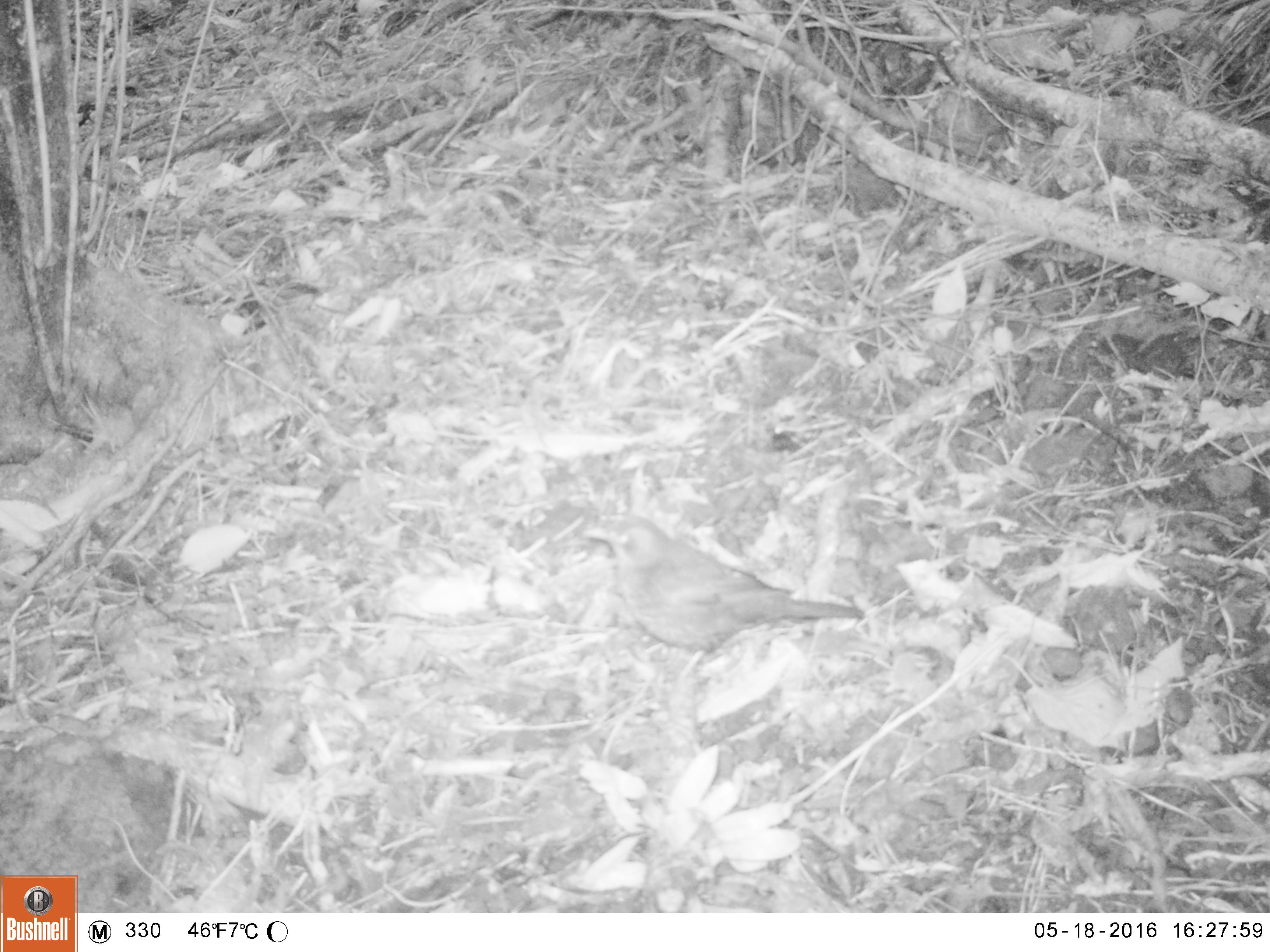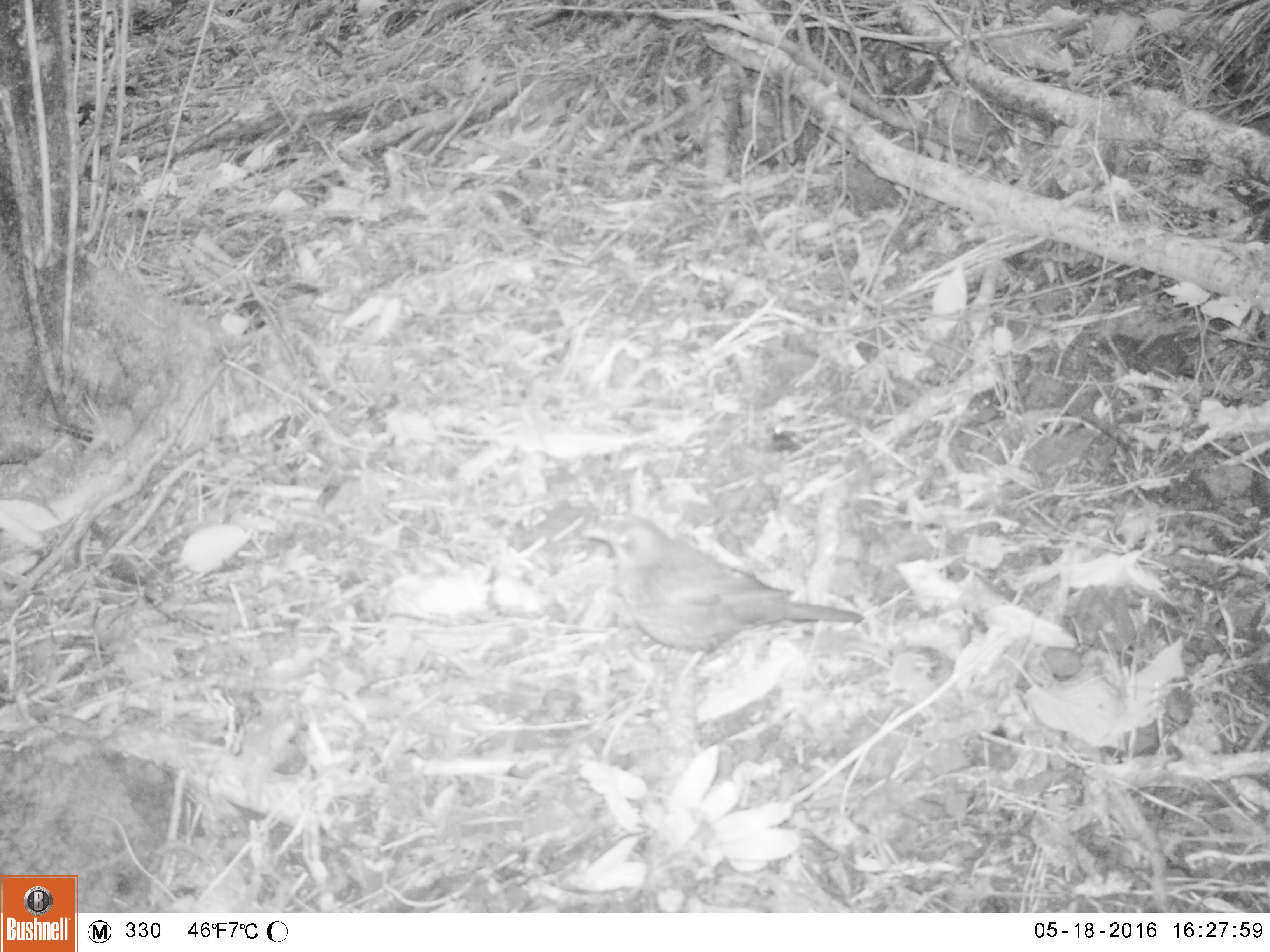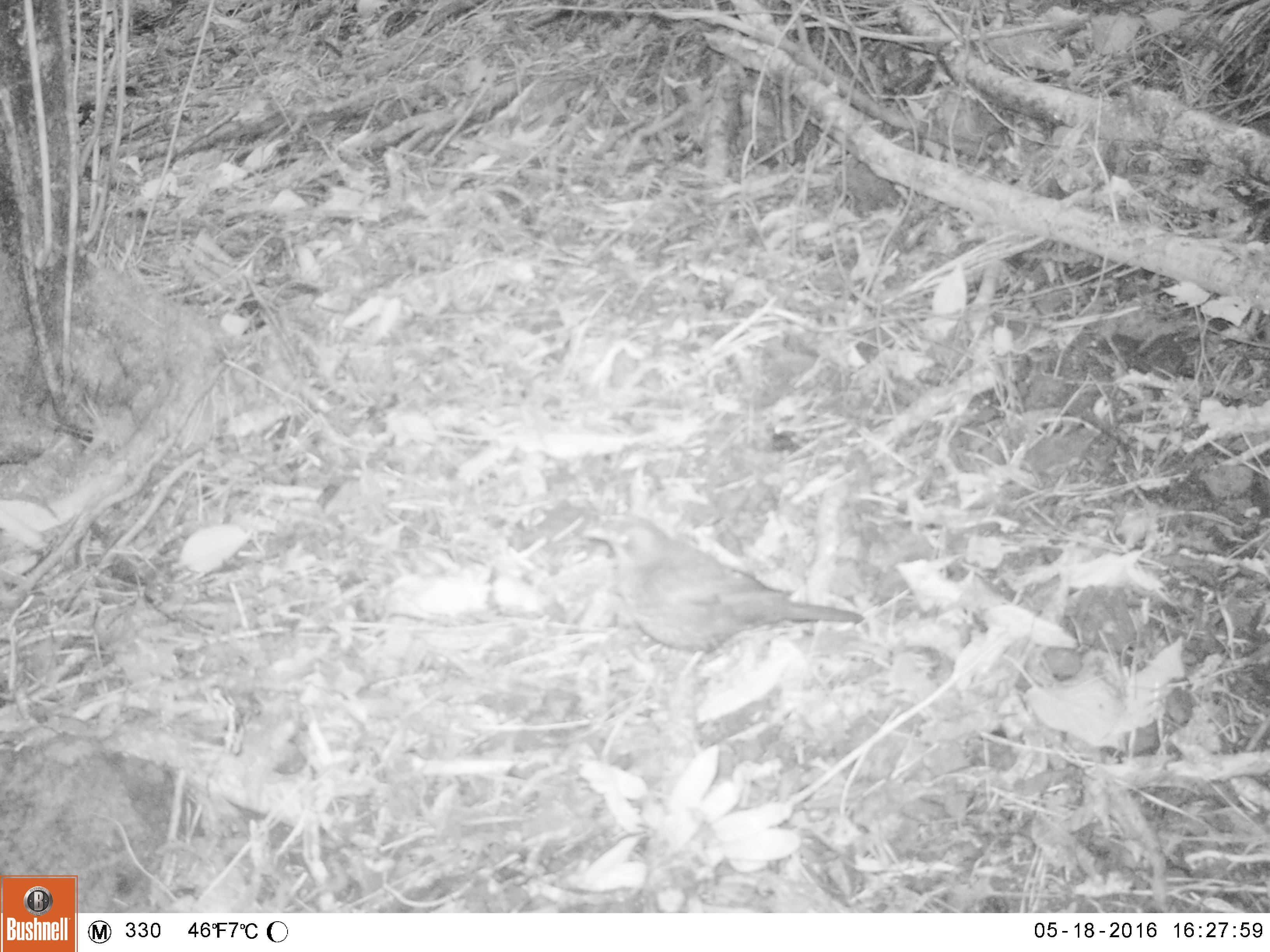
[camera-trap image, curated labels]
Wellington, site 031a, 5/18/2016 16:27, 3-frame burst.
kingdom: Animalia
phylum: Chordata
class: Aves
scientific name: Aves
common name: bird